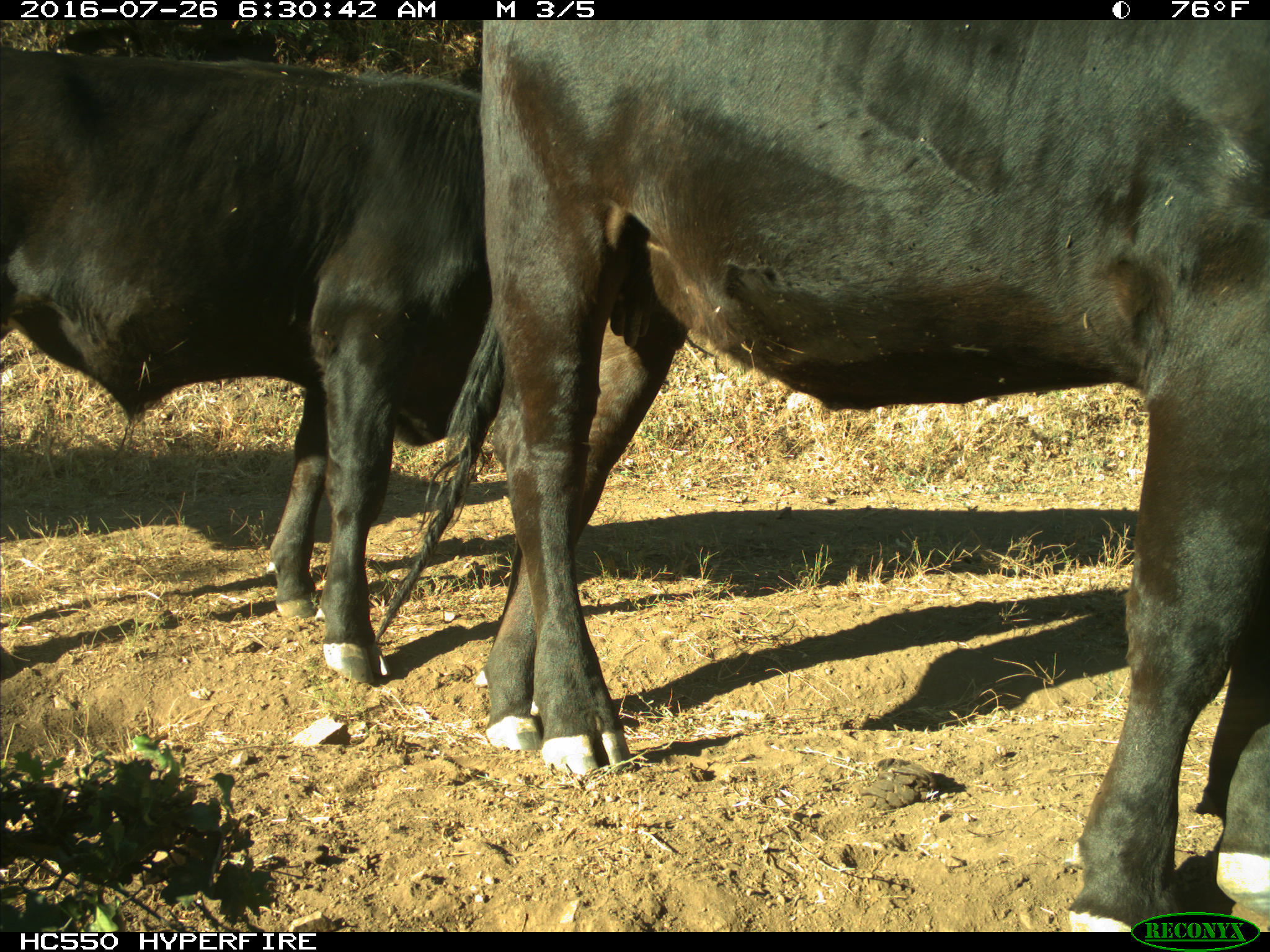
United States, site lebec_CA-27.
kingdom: Animalia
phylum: Chordata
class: Mammalia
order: Artiodactyla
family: Bovidae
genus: Bos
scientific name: Bos taurus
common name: domestic cow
Bos taurus (domestic cow).